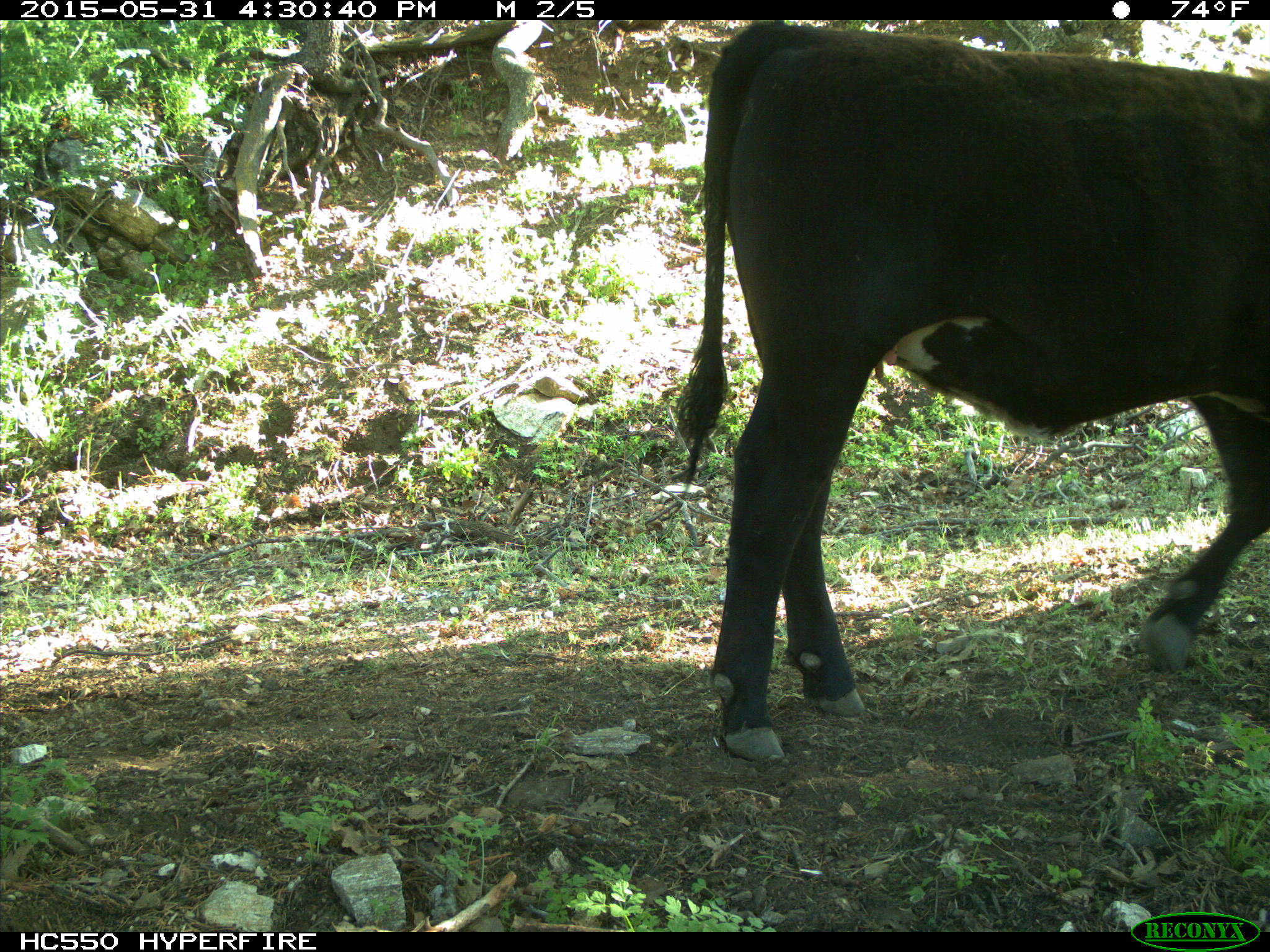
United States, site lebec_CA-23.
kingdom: Animalia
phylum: Chordata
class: Mammalia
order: Artiodactyla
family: Bovidae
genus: Bos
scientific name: Bos taurus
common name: domestic cow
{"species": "Bos taurus (domestic cow)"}